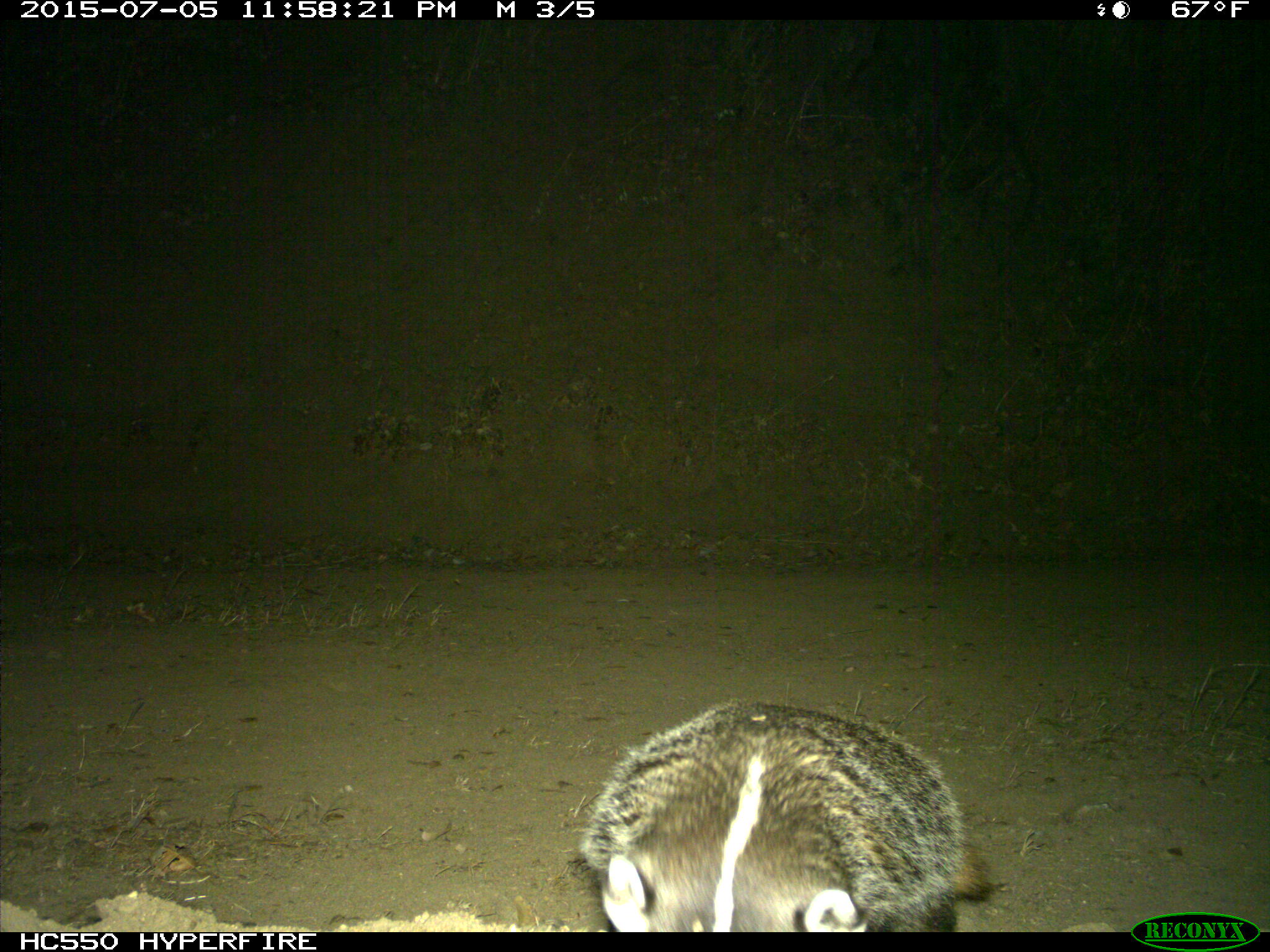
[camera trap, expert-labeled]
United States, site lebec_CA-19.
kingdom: Animalia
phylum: Chordata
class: Mammalia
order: Carnivora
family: Mustelidae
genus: Meles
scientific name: Meles meles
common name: european badger